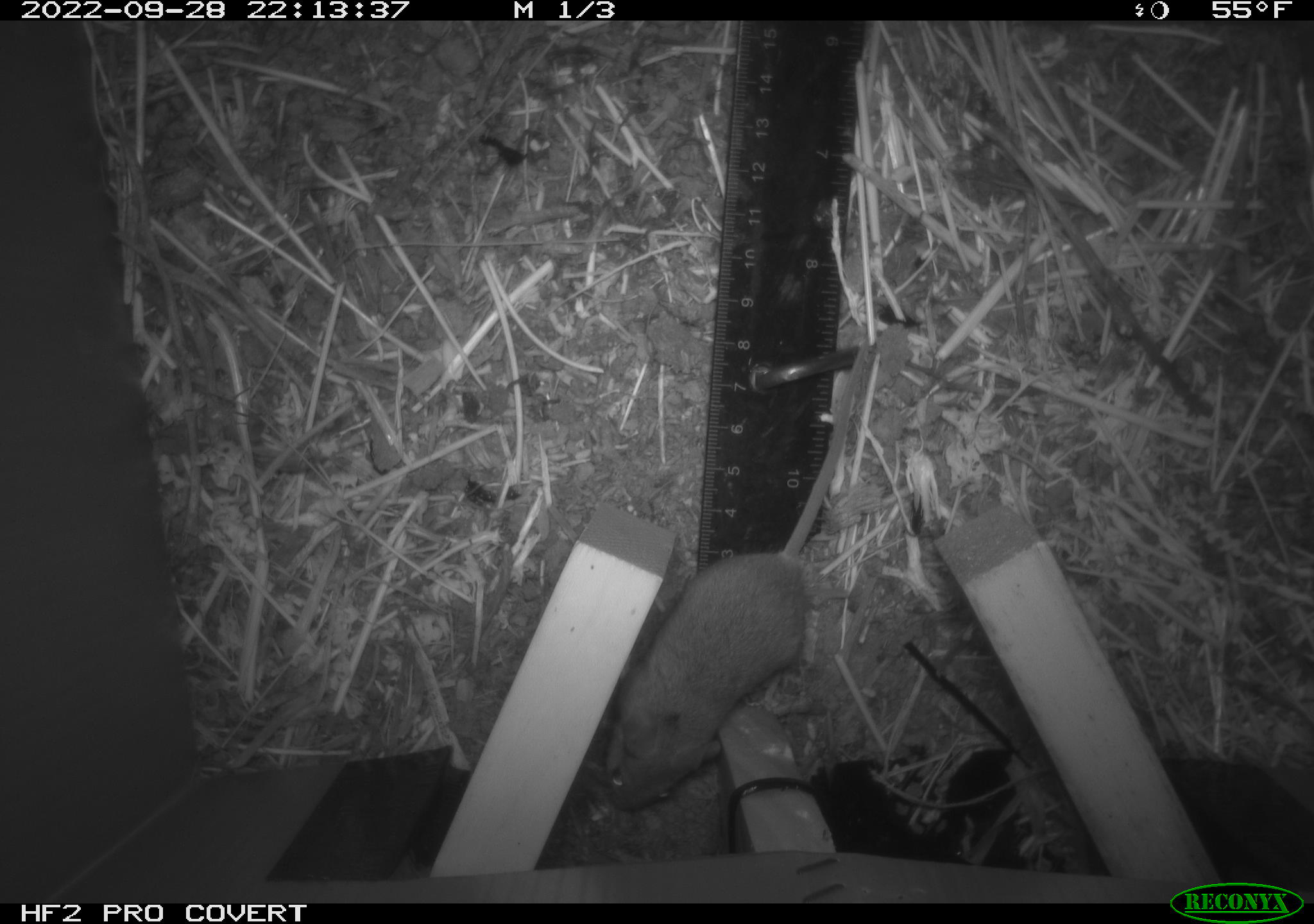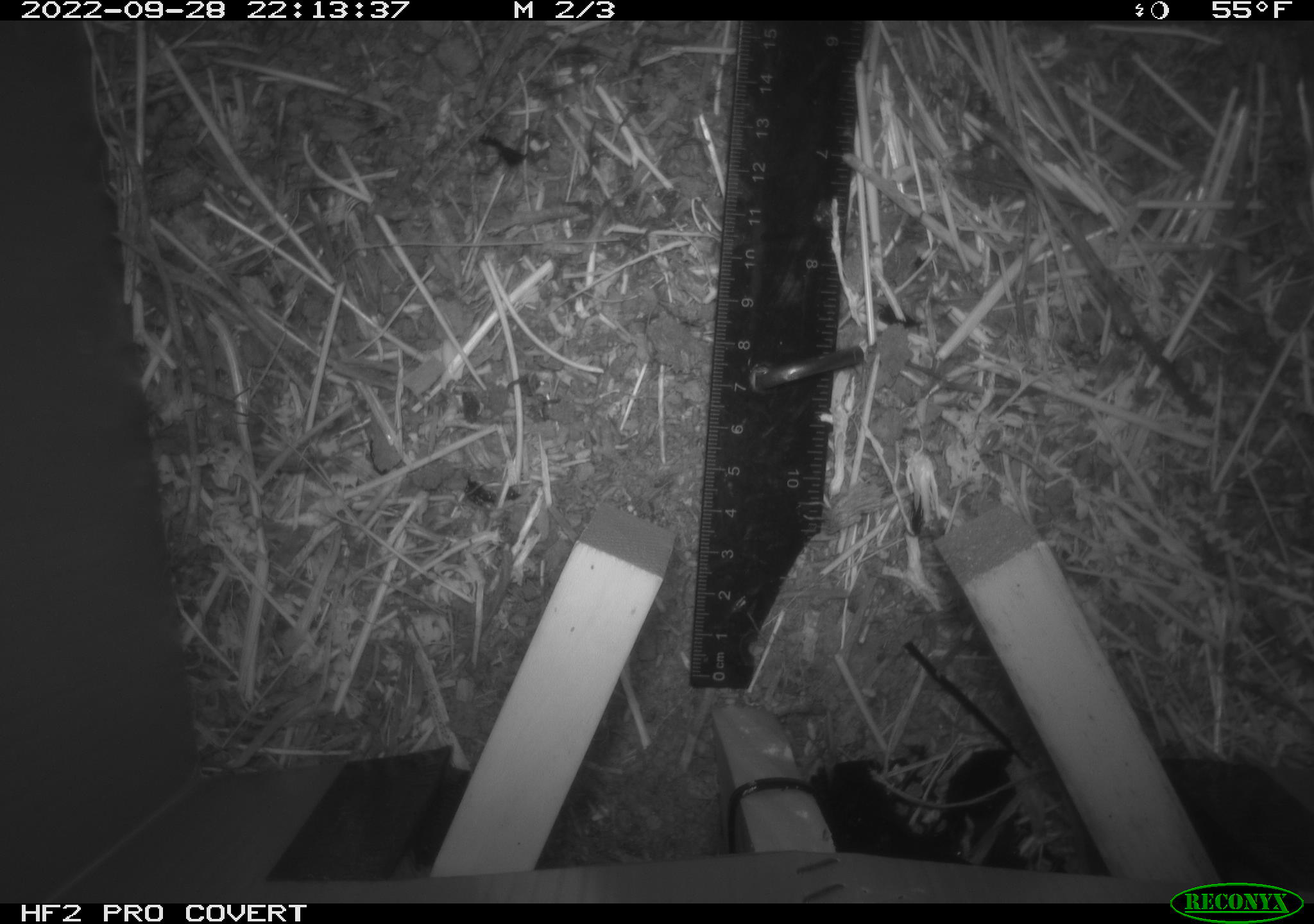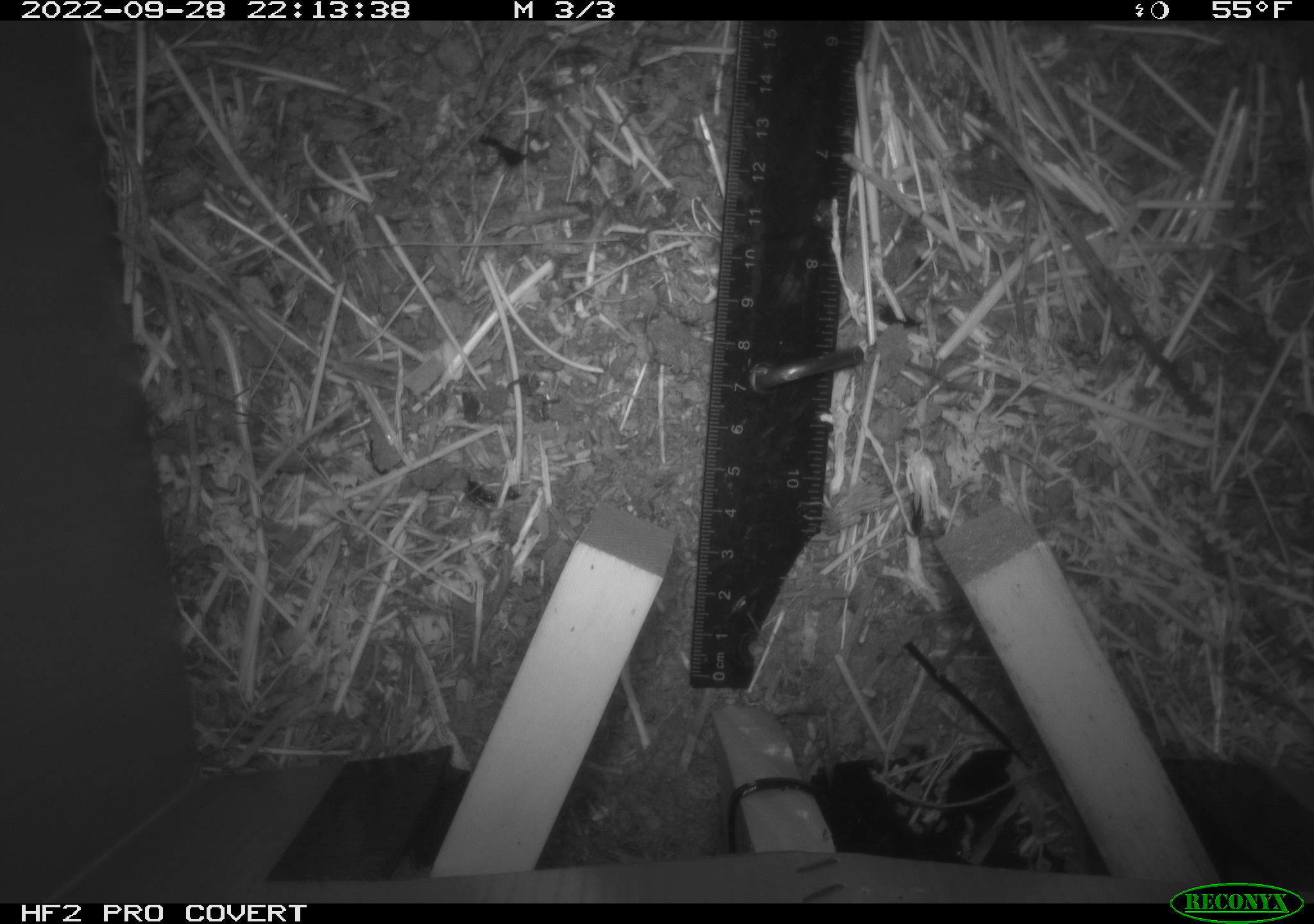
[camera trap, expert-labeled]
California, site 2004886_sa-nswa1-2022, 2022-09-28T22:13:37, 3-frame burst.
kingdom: Animalia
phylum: Chordata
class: Mammalia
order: Rodentia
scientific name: Rodentia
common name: rodent